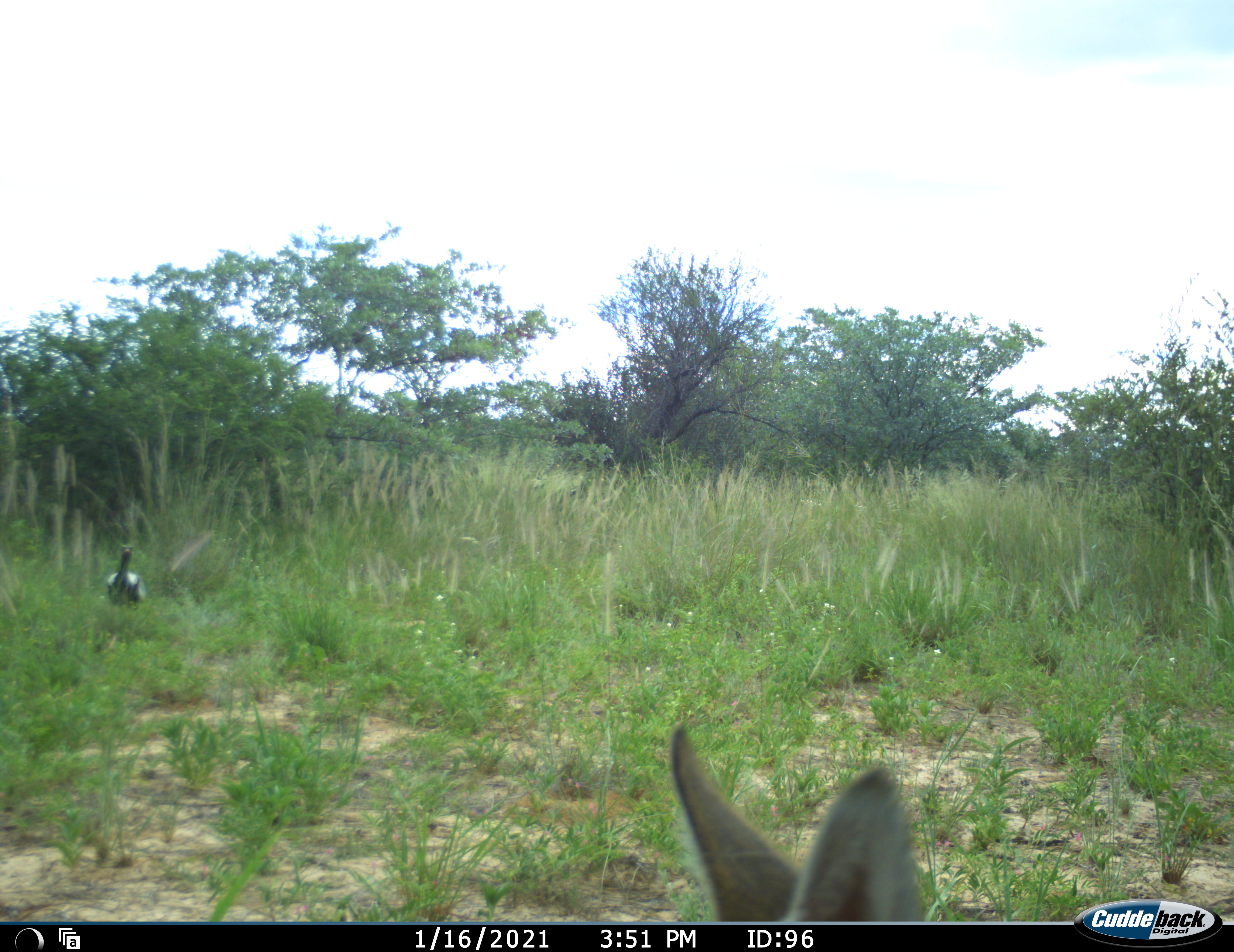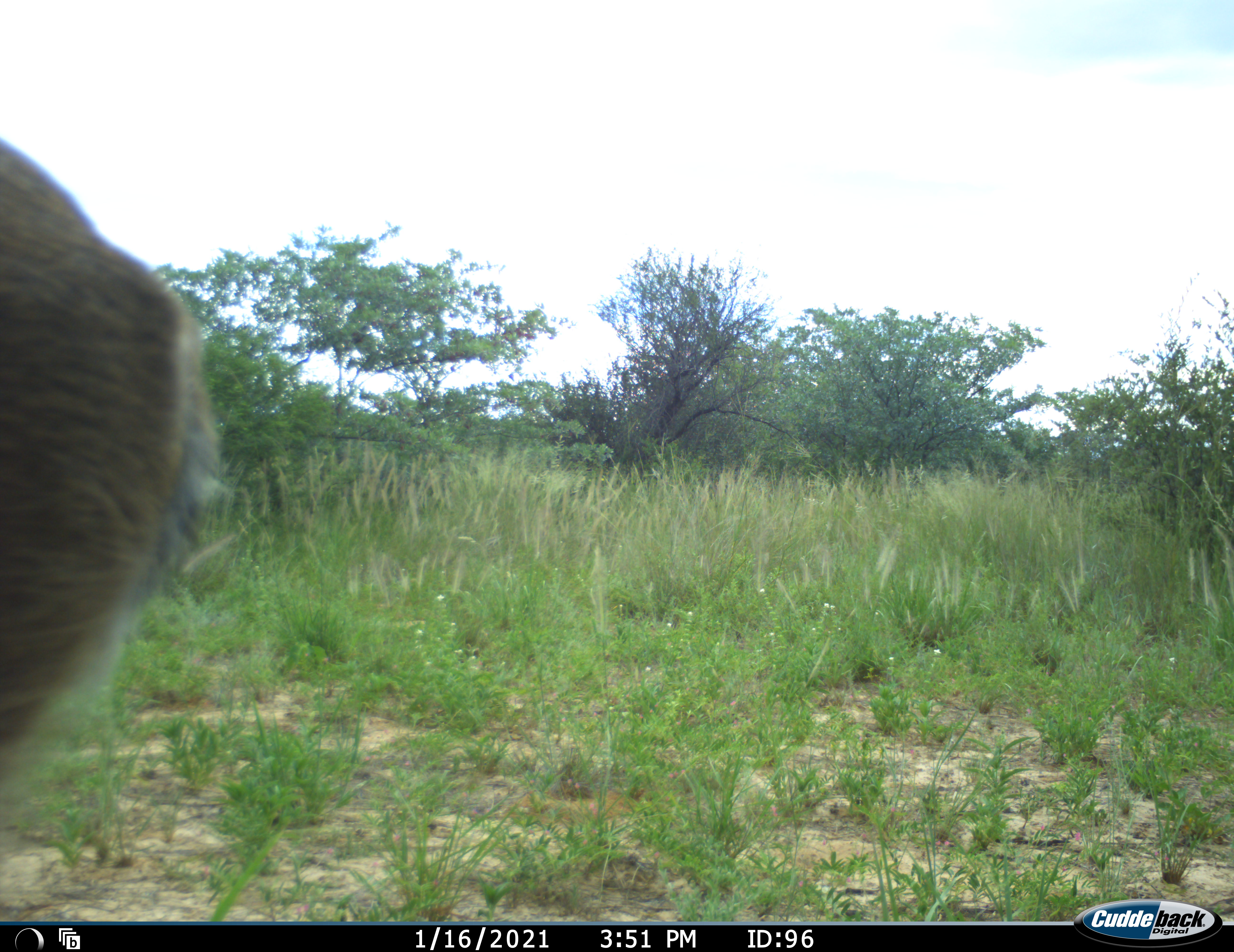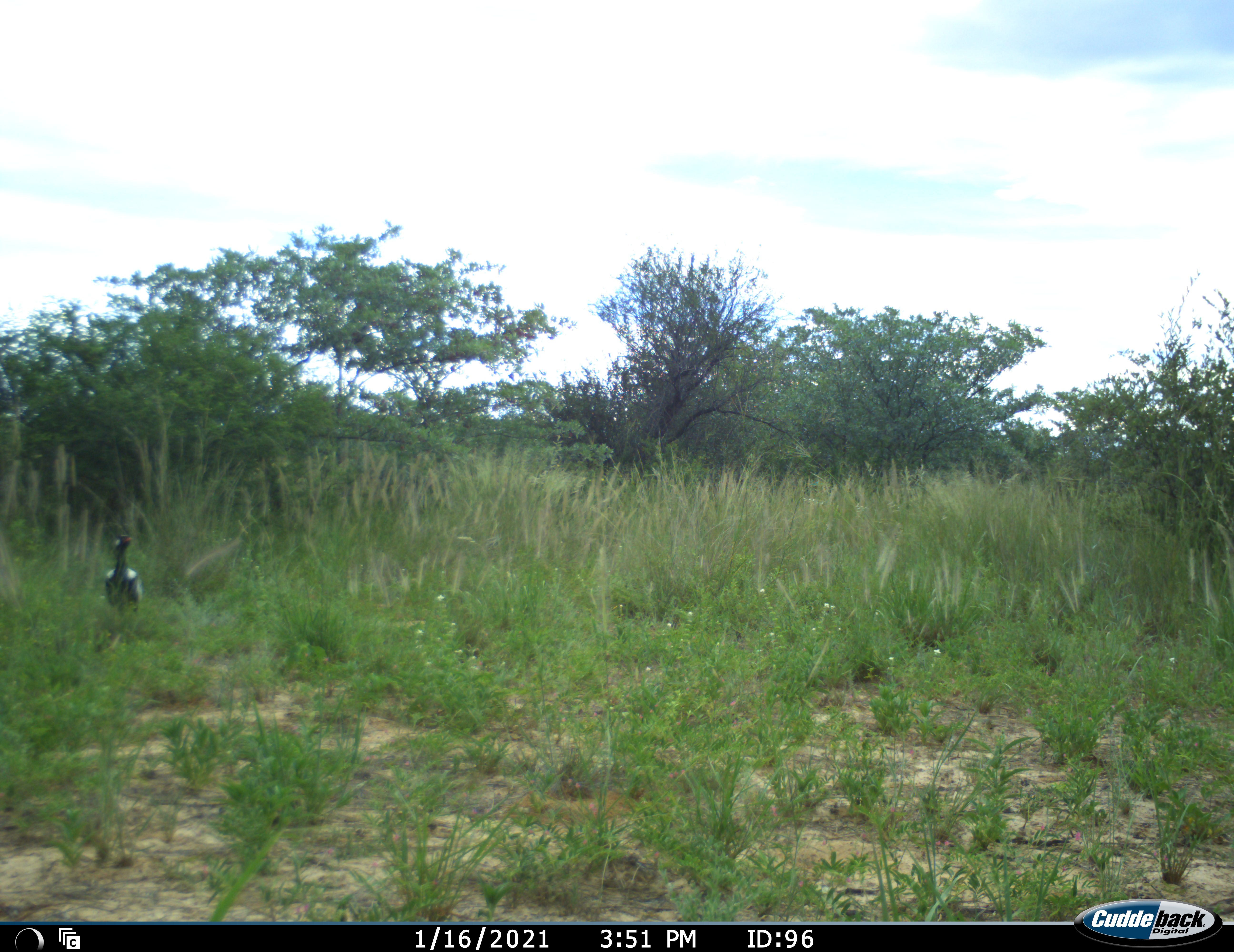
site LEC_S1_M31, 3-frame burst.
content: unidentified animal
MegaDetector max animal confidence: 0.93